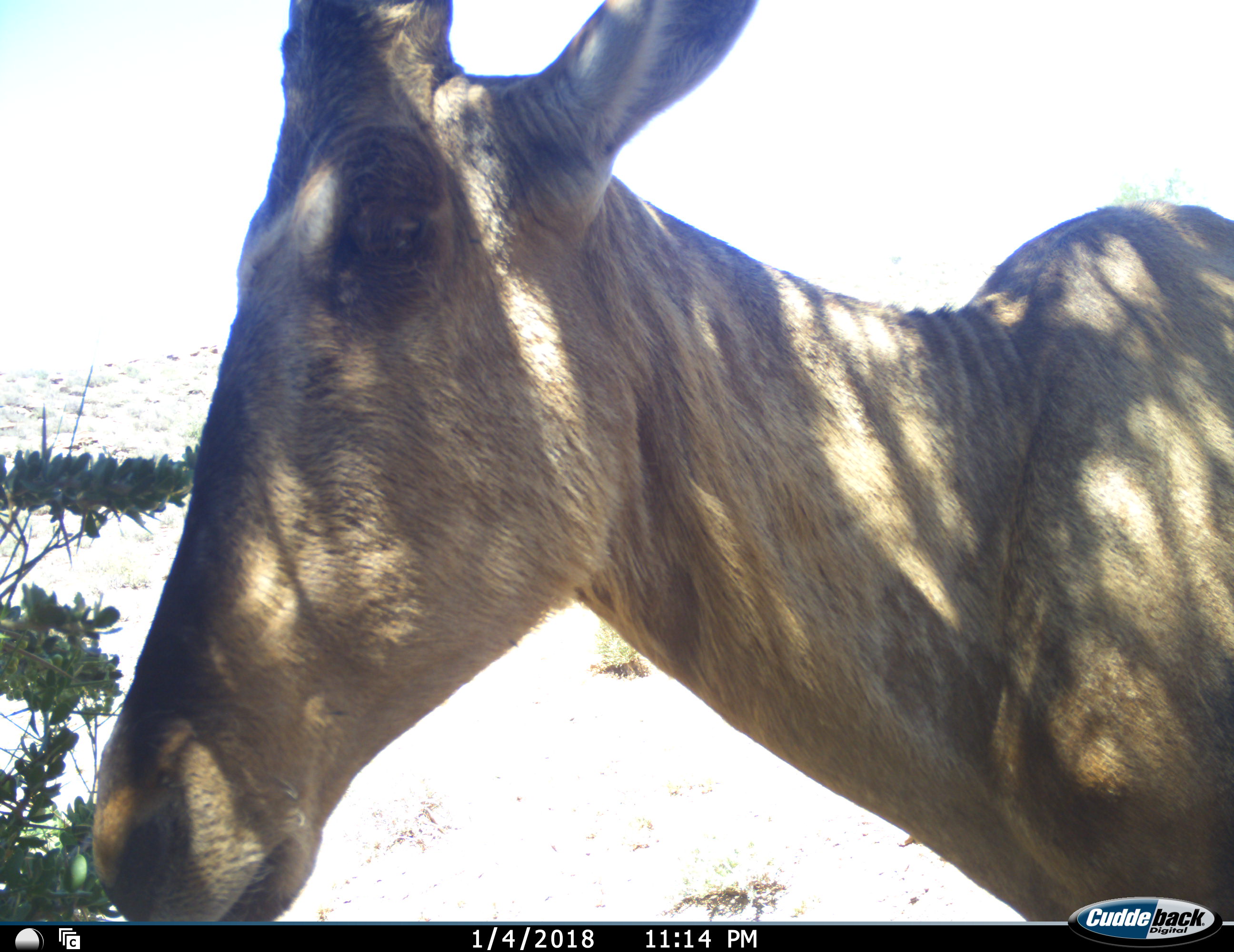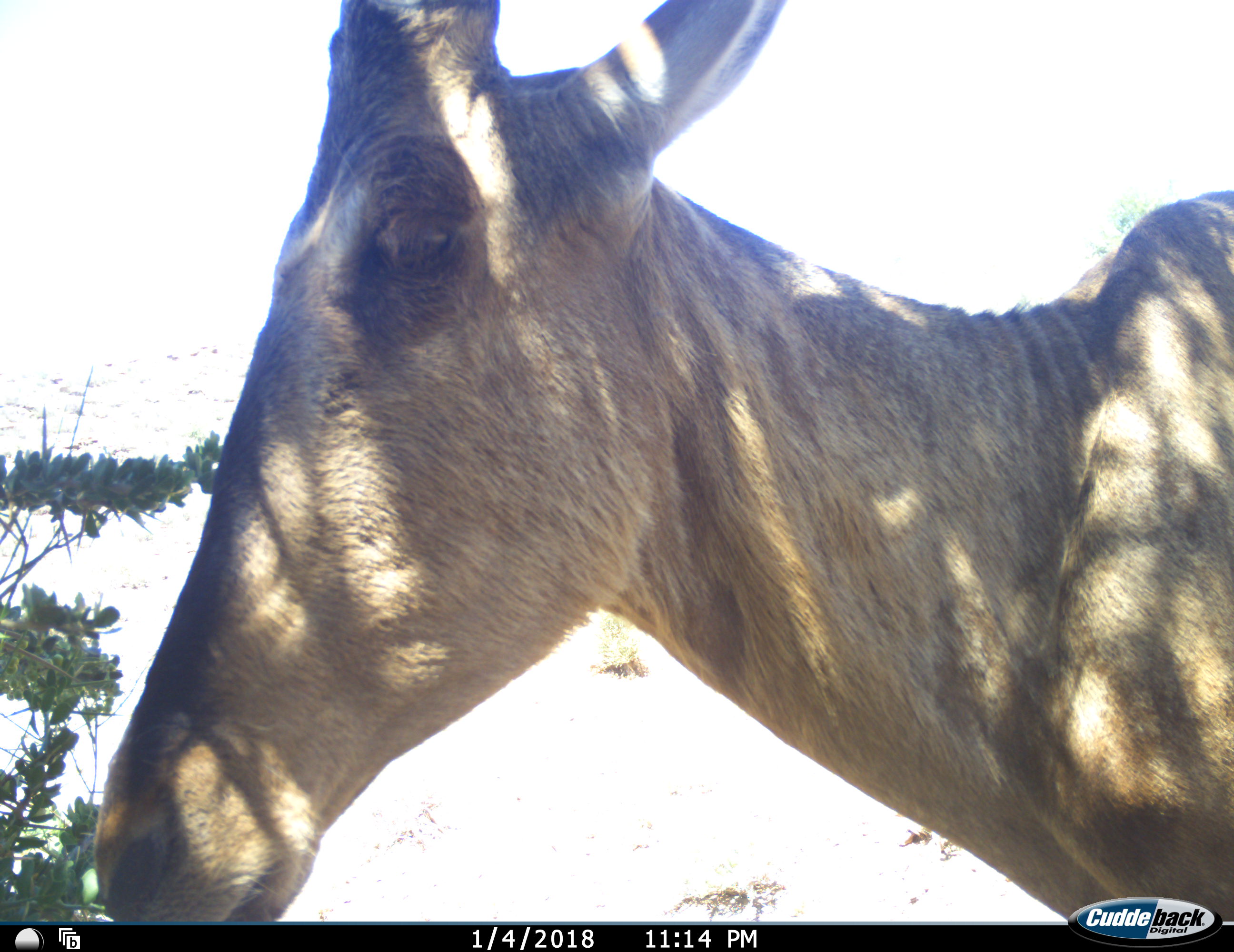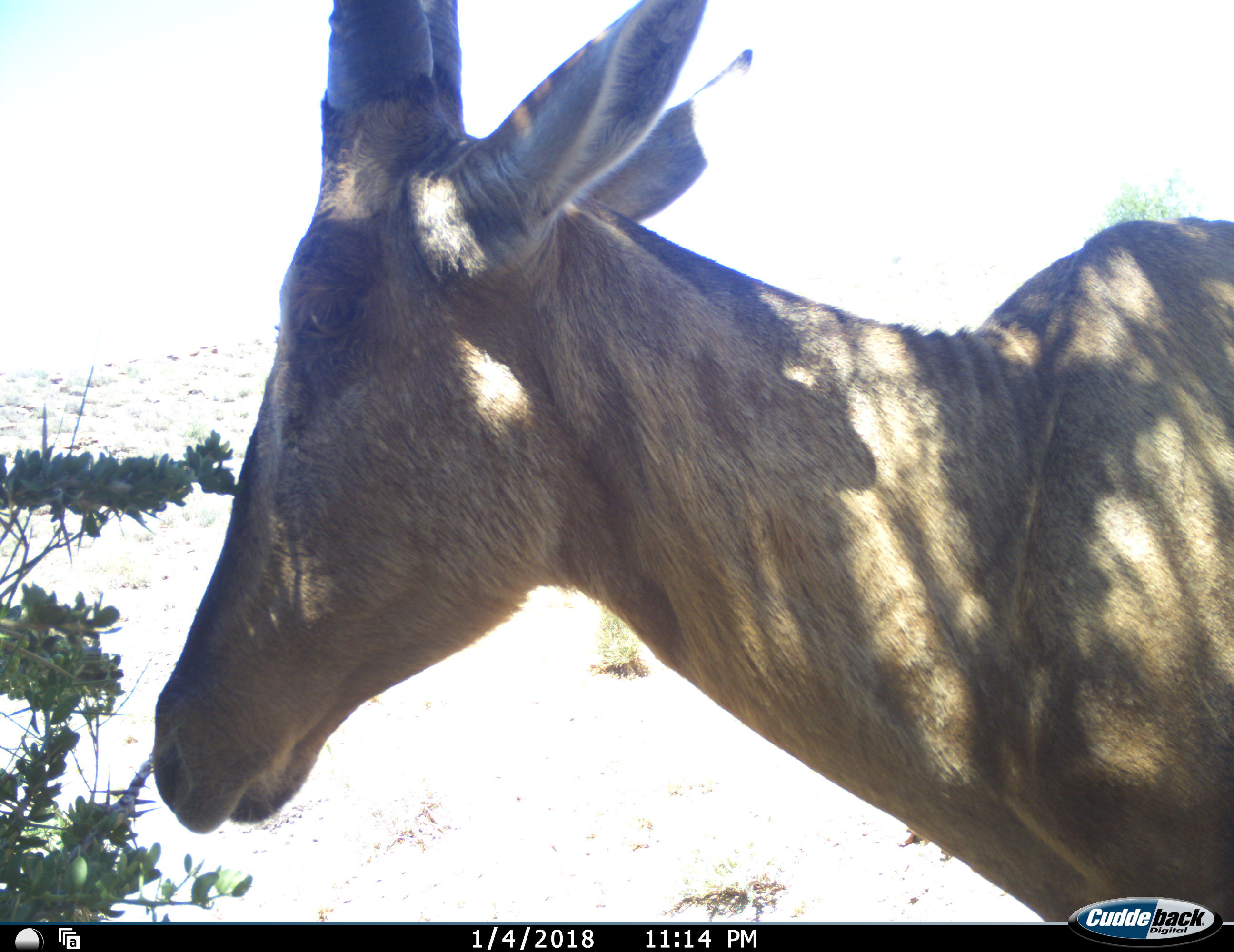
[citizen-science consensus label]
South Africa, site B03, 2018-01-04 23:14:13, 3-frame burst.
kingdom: Animalia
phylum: Chordata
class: Mammalia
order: Artiodactyla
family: Bovidae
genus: Alcelaphus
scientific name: Alcelaphus buselaphus caama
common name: red hartebeest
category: hartebeestred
Hartebeestred (red hartebeest) (Alcelaphus buselaphus caama), count 1. Behavior (volunteer vote fractions): standing 67%, resting 17%, moving 17%, interacting 0%. Young present (vote fraction): 0%. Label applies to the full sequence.